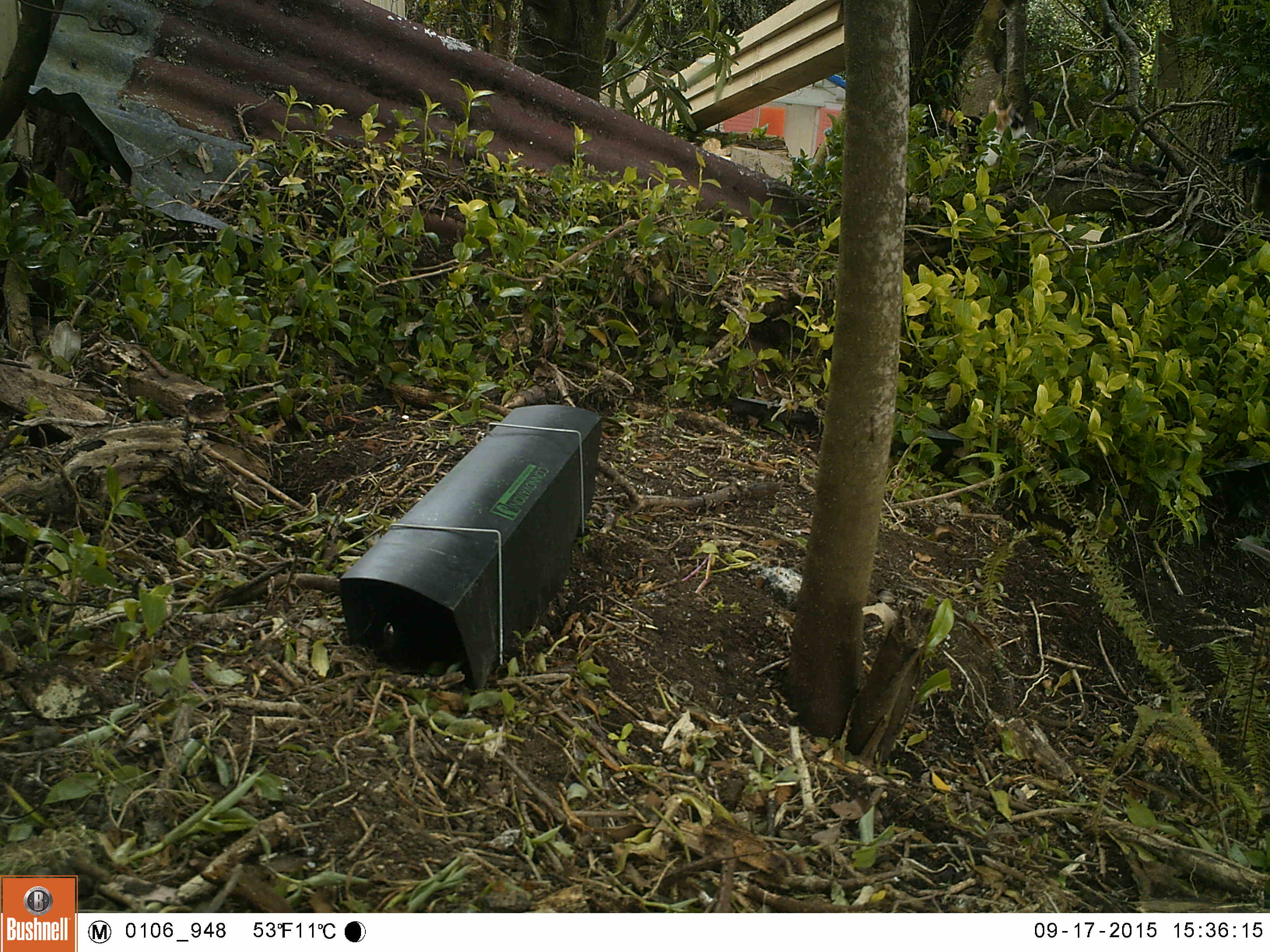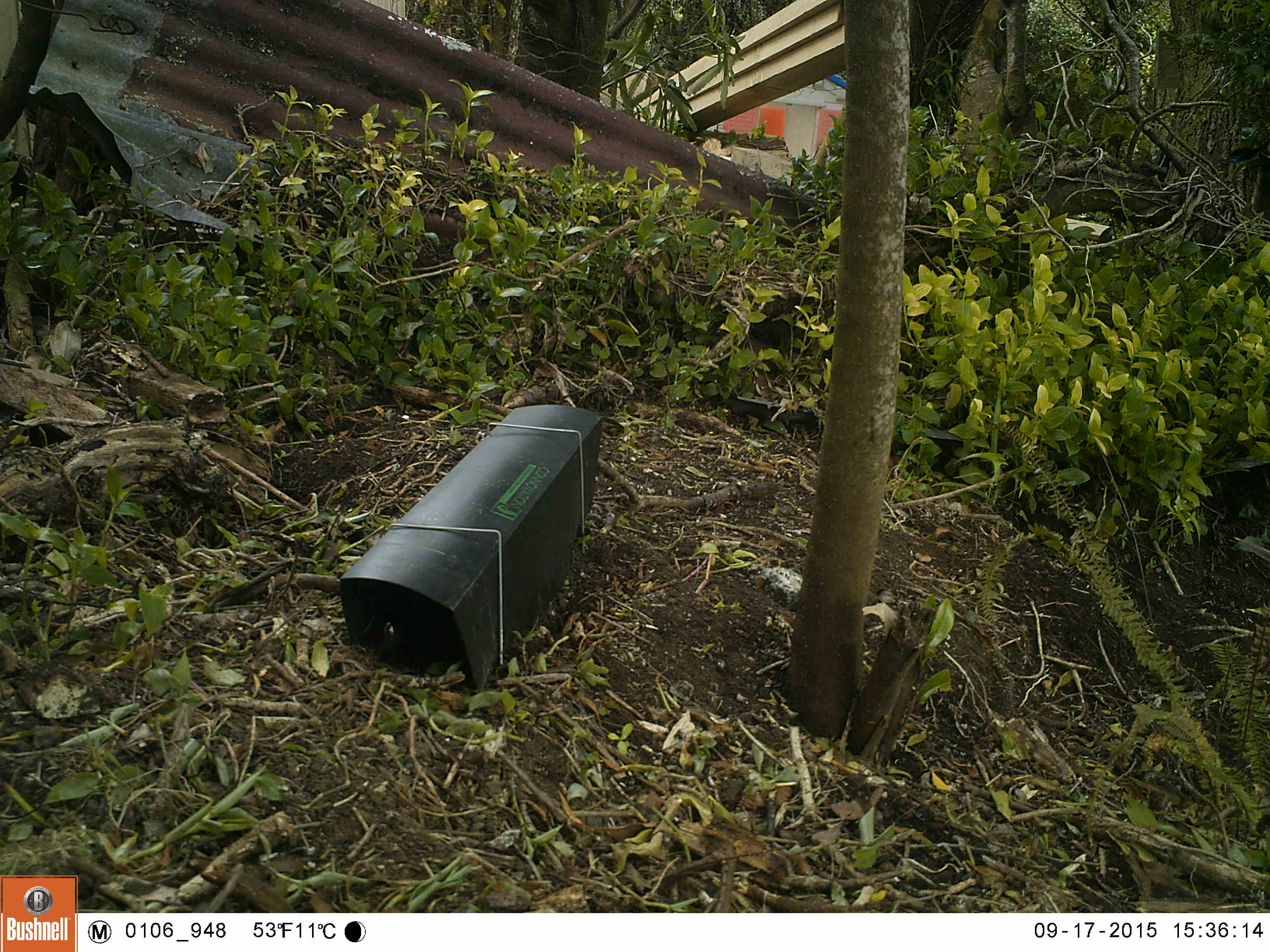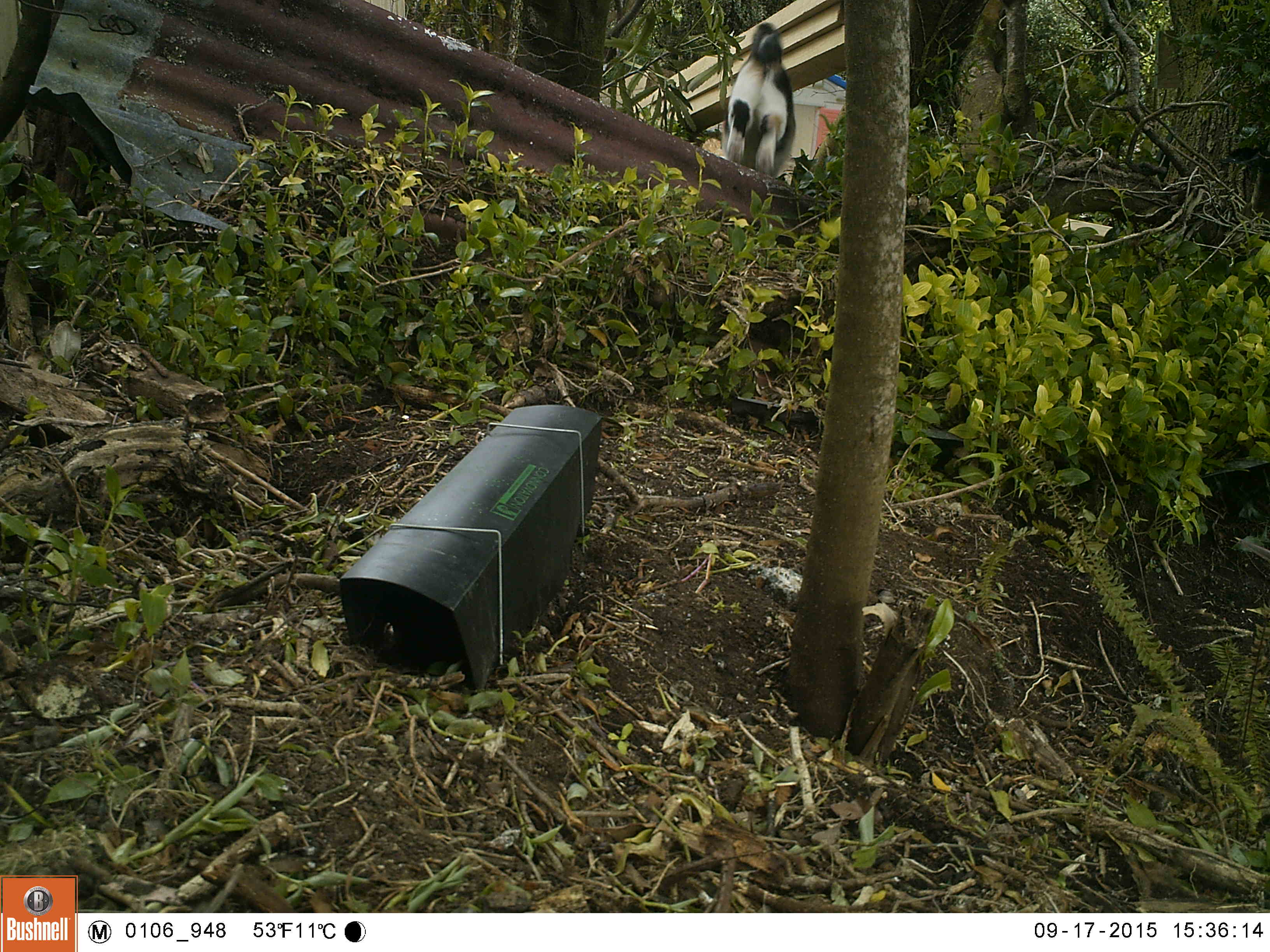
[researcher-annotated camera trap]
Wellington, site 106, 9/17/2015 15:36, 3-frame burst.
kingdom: Animalia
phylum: Chordata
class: Mammalia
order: Carnivora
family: Felidae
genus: Felis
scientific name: Felis catus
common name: cat